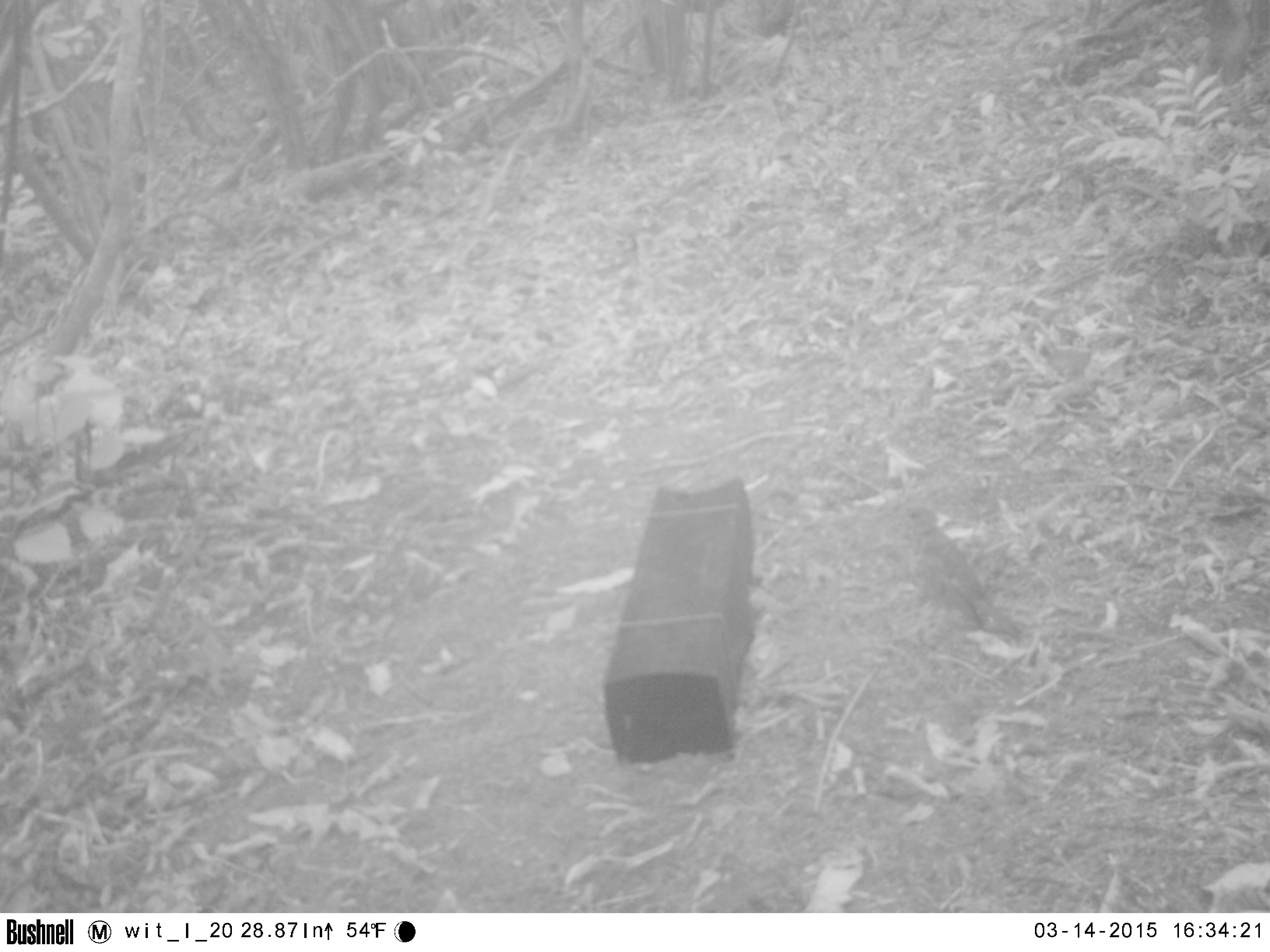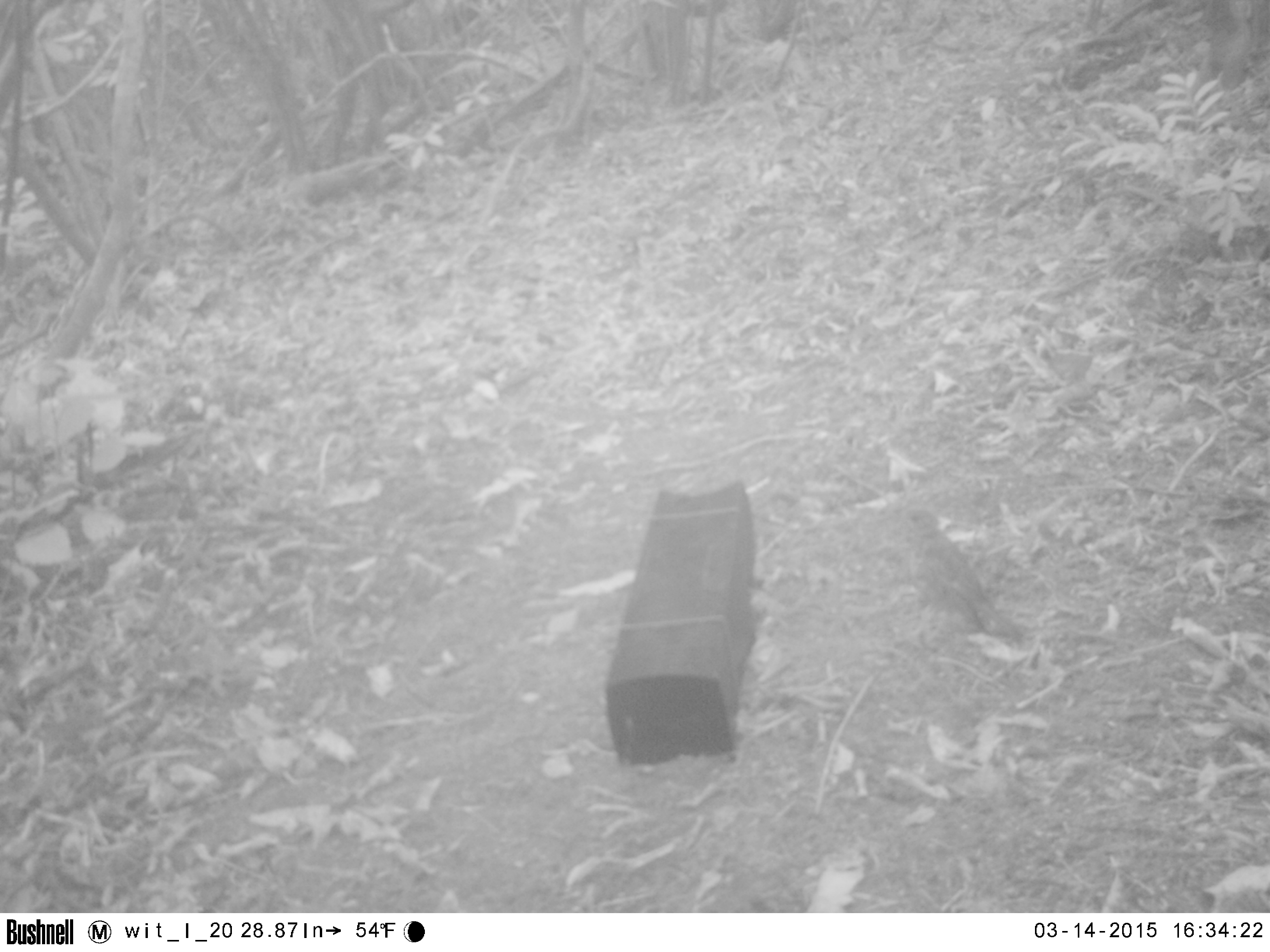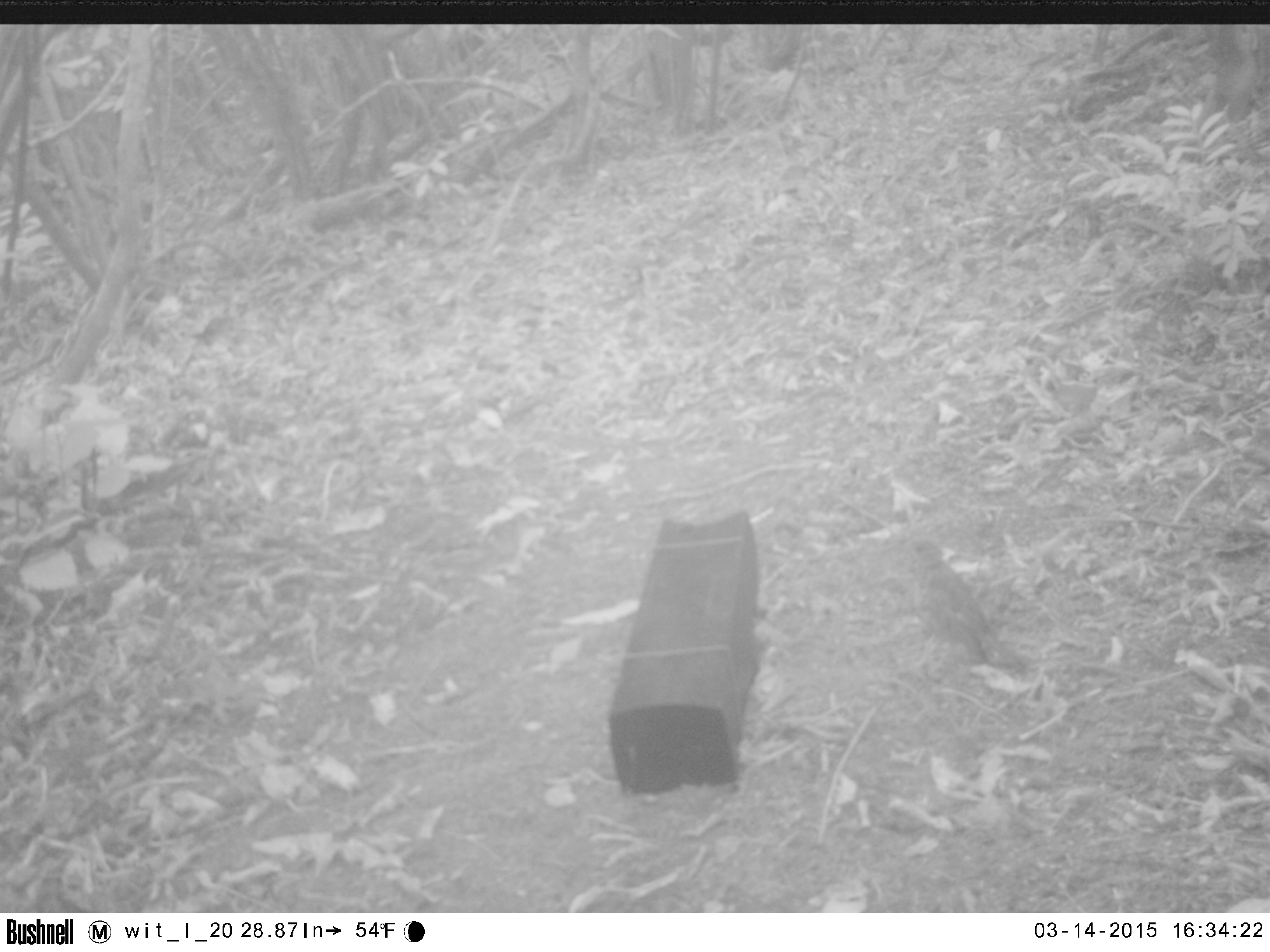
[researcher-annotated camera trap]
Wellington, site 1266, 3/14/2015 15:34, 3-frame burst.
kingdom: Animalia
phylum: Chordata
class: Aves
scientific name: Aves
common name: bird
Bird (Aves).